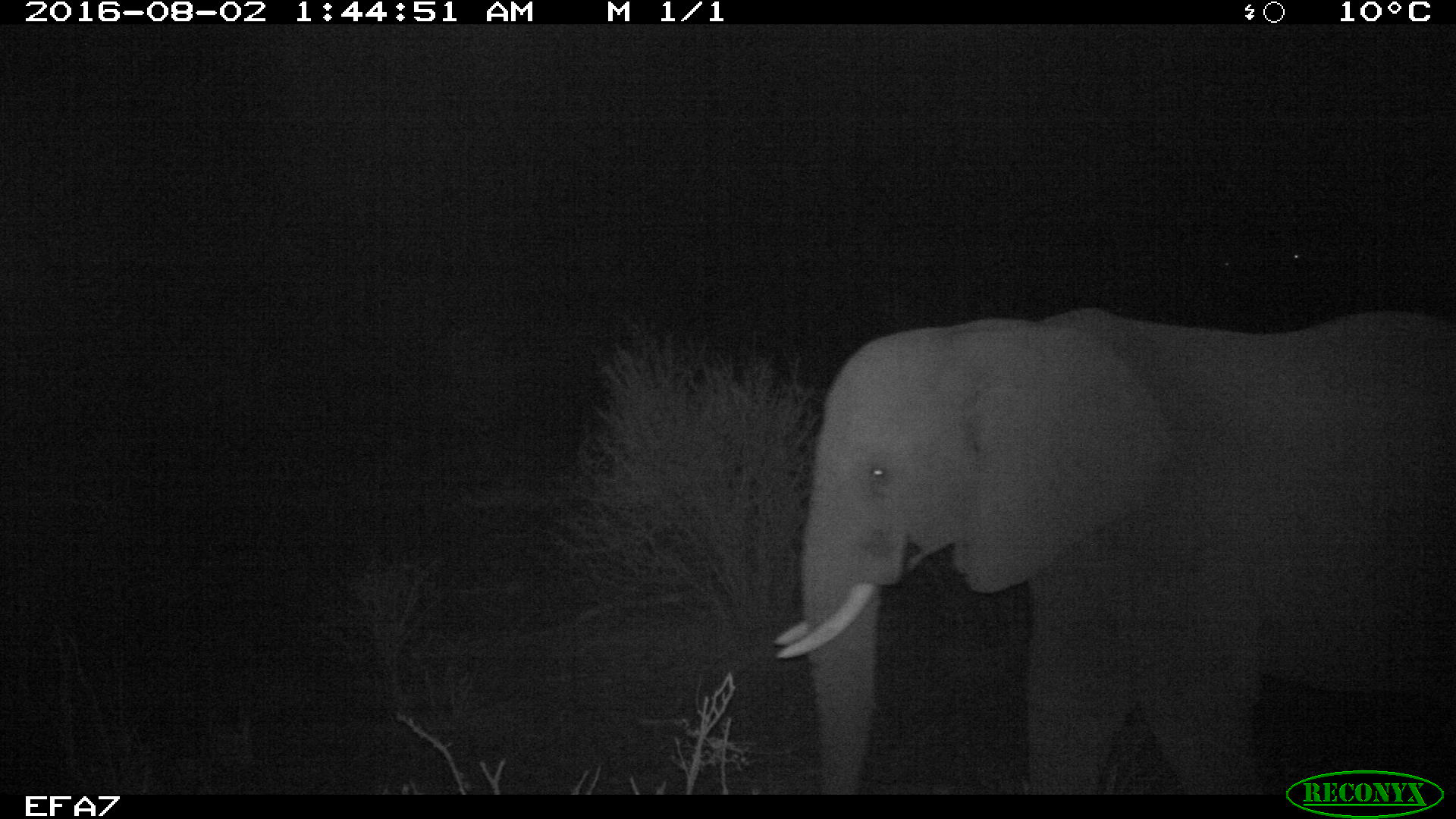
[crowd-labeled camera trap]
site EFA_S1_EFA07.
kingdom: Animalia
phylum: Chordata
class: Mammalia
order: Proboscidea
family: Elephantidae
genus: Loxodonta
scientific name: Loxodonta africana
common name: african bush elephant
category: elephant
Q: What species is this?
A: Elephant (african bush elephant) (Loxodonta africana).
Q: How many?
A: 1.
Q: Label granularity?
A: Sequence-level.